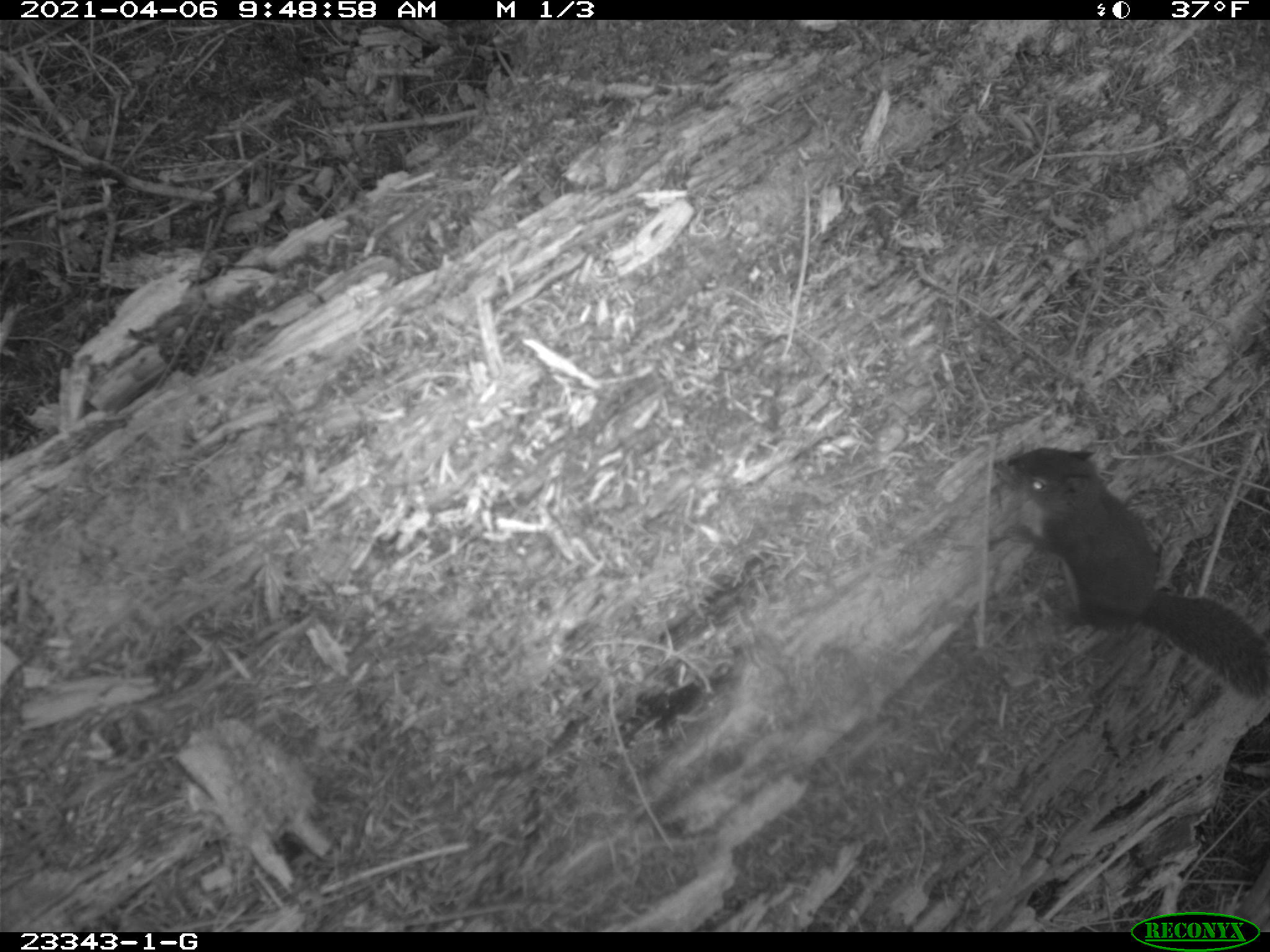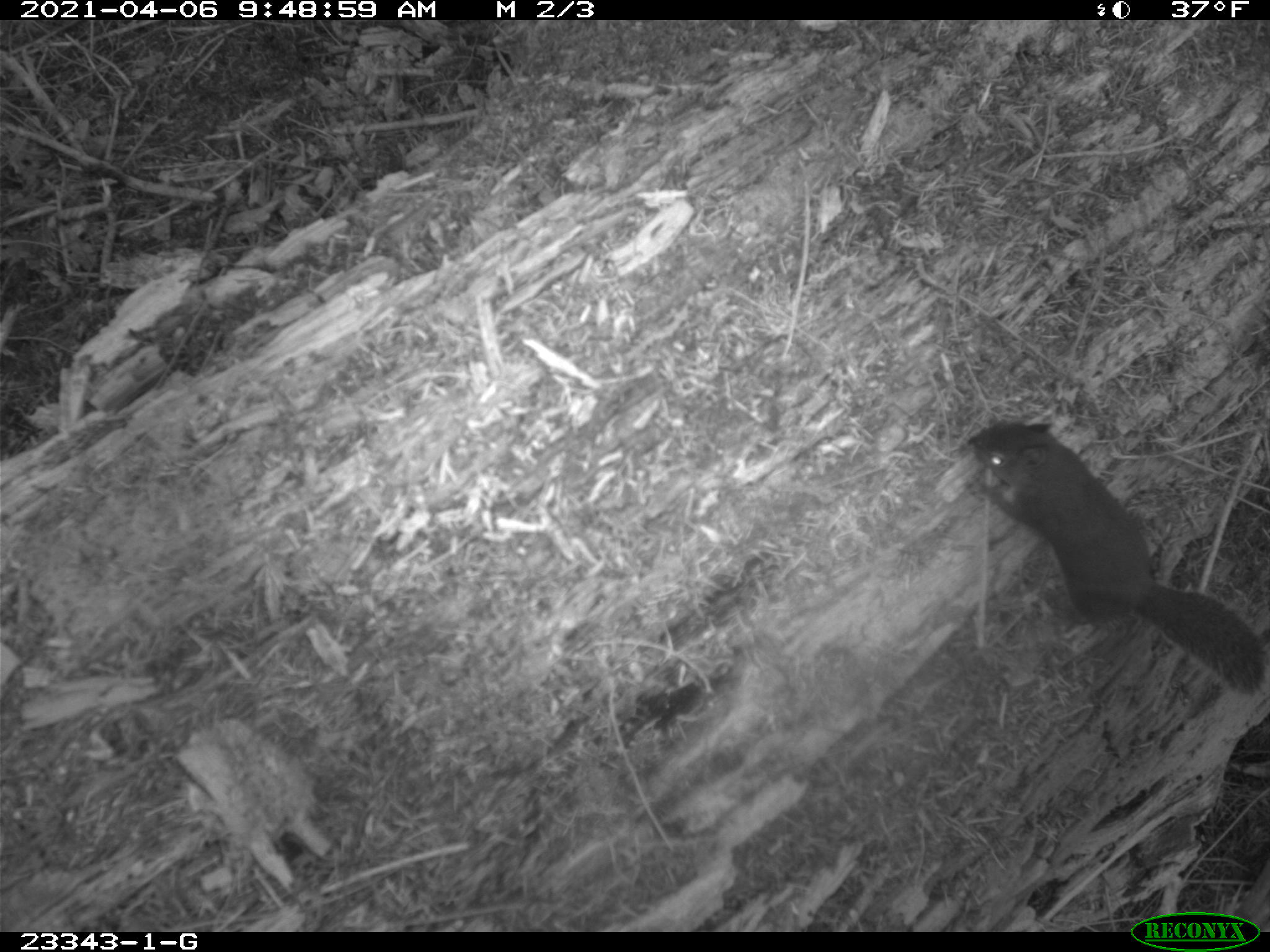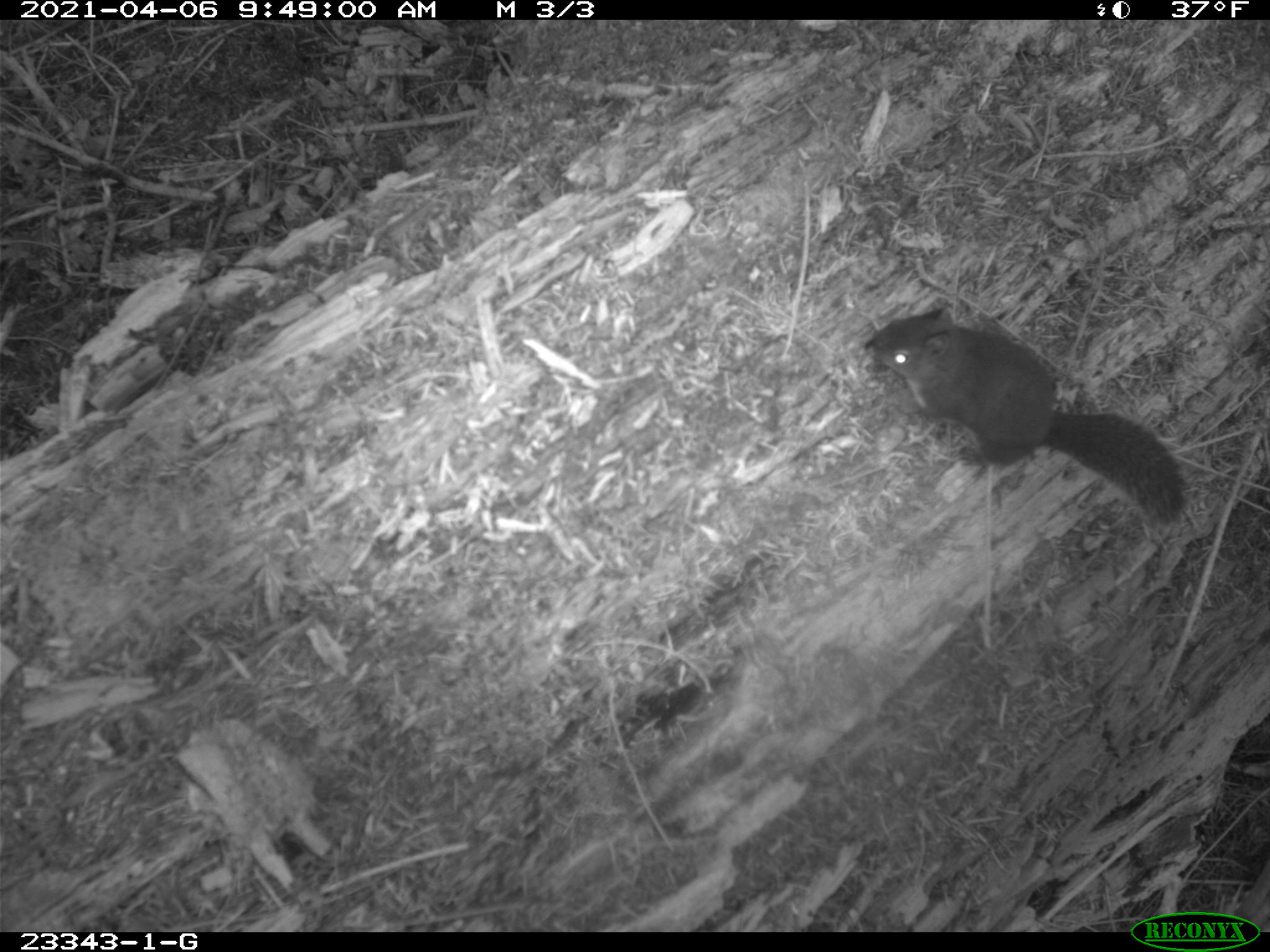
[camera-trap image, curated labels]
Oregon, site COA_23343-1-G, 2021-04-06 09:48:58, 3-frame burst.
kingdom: Animalia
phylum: Chordata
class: Mammalia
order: Rodentia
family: Sciuridae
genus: Tamiasciurus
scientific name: Tamiasciurus douglasii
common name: douglas squirrel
Douglas squirrel (Tamiasciurus douglasii).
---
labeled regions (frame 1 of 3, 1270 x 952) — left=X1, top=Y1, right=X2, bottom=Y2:
douglas squirrel: left=983, top=444, right=1267, bottom=707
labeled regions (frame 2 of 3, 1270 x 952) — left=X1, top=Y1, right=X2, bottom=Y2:
douglas squirrel: left=962, top=417, right=1268, bottom=697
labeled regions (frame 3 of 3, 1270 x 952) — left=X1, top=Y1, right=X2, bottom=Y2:
douglas squirrel: left=855, top=301, right=1187, bottom=531